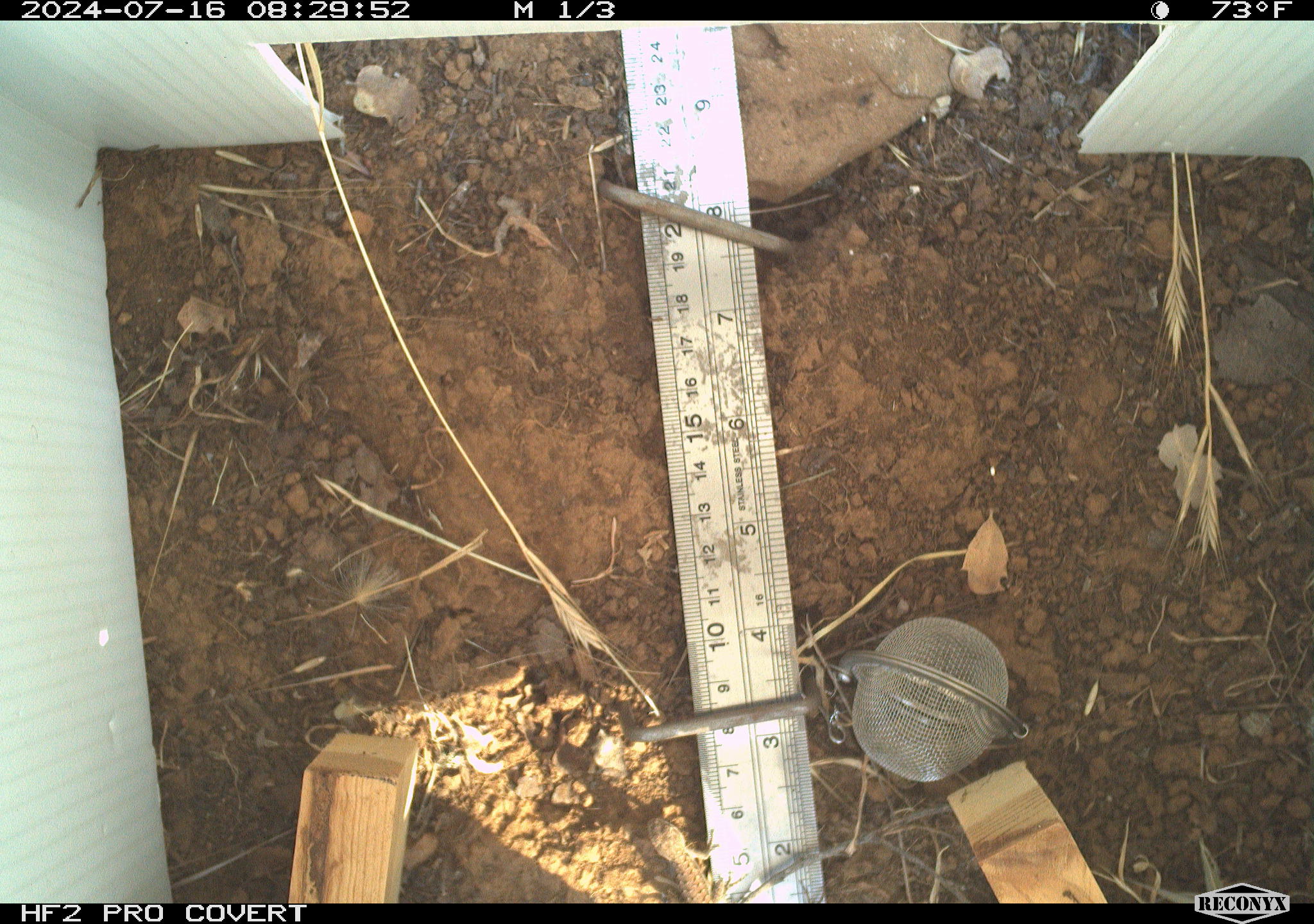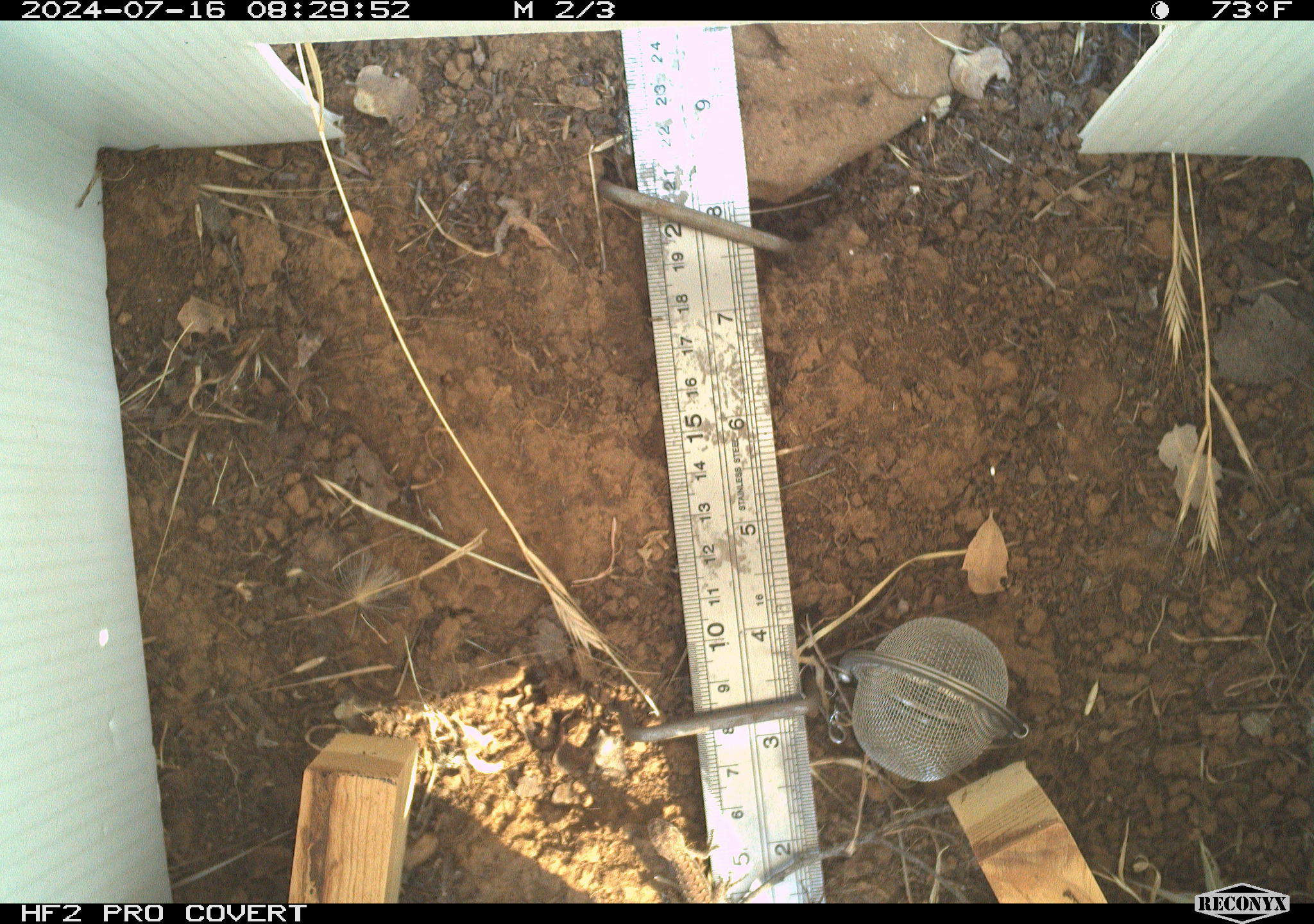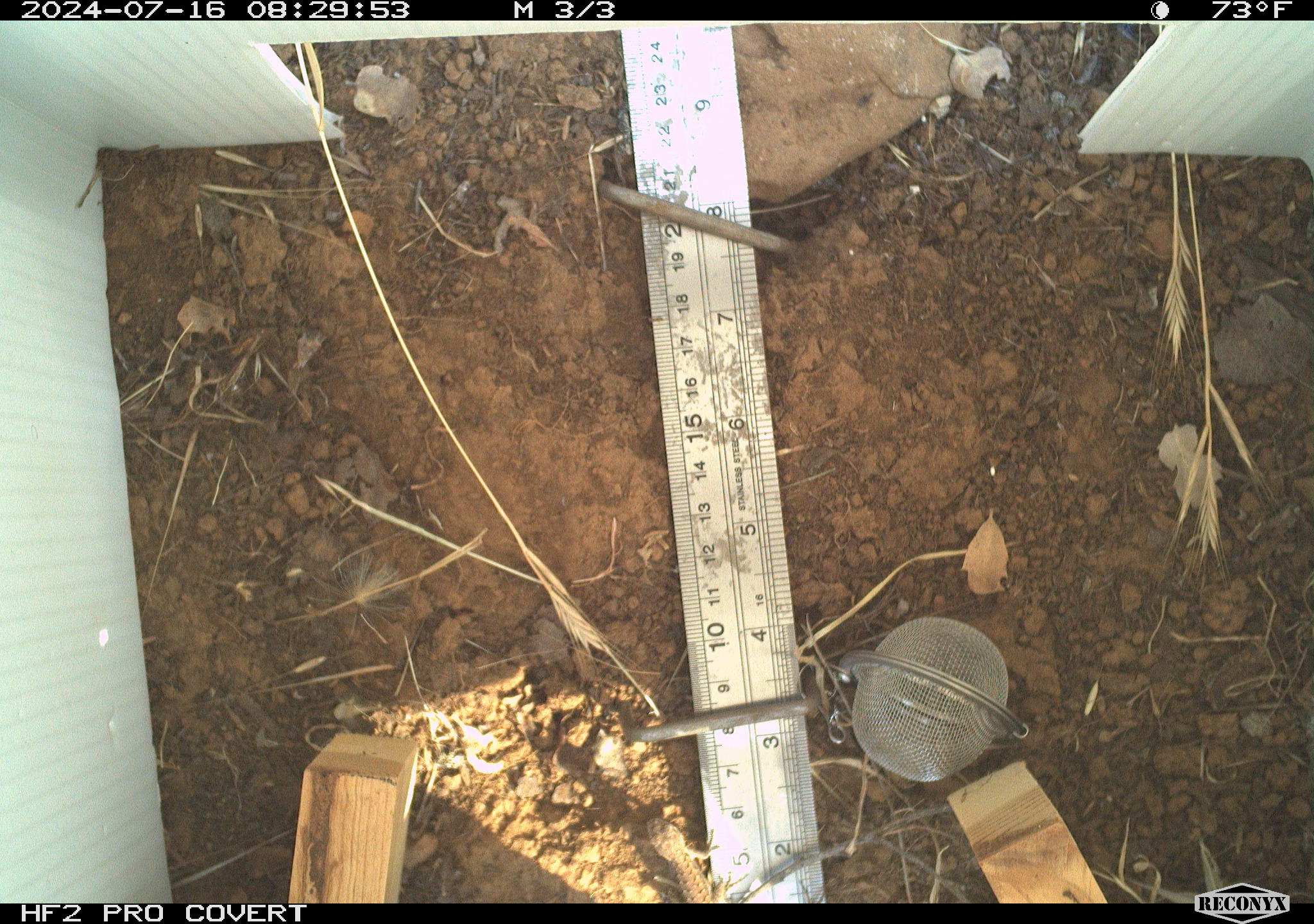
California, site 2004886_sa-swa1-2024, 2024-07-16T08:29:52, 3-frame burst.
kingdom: Animalia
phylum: Chordata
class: Reptilia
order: Squamata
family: Phrynosomatidae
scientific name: Phrynosomatidae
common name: phrynosomatid lizards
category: phrynosomatidae family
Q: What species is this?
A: Phrynosomatidae family (phrynosomatid lizards) (Phrynosomatidae).